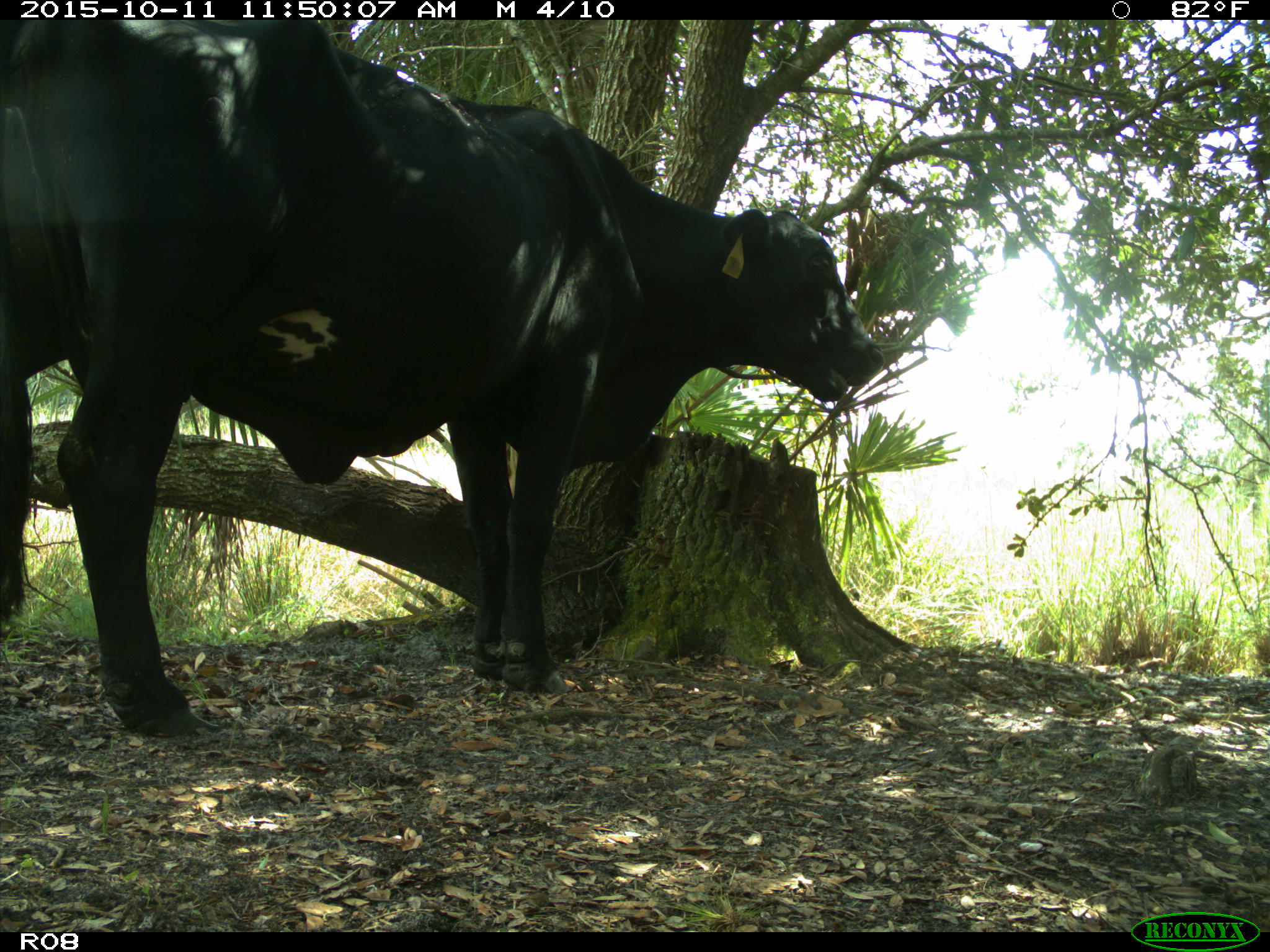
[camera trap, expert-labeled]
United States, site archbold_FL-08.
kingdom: Animalia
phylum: Chordata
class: Mammalia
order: Artiodactyla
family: Bovidae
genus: Bos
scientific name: Bos taurus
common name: domestic cow